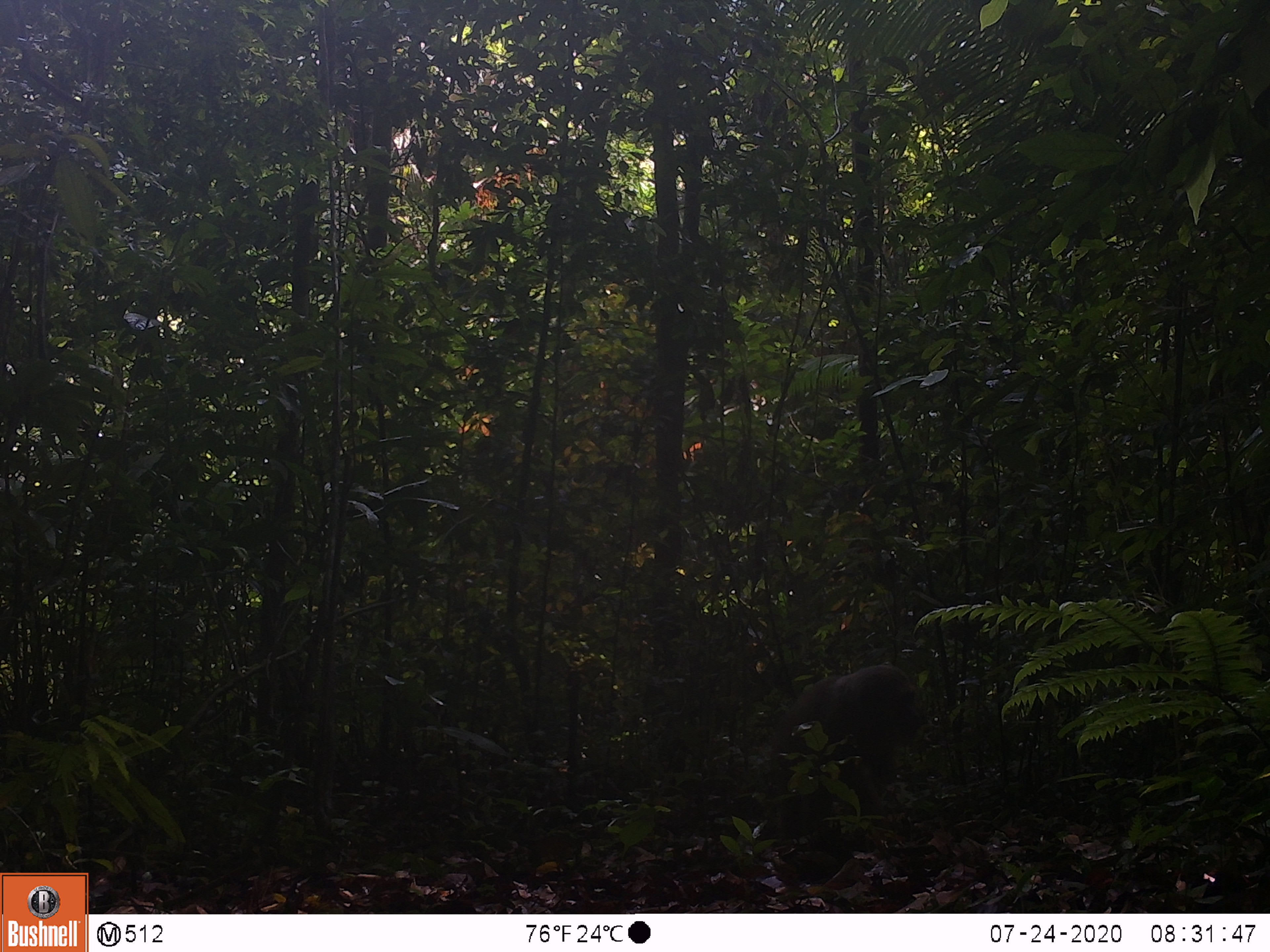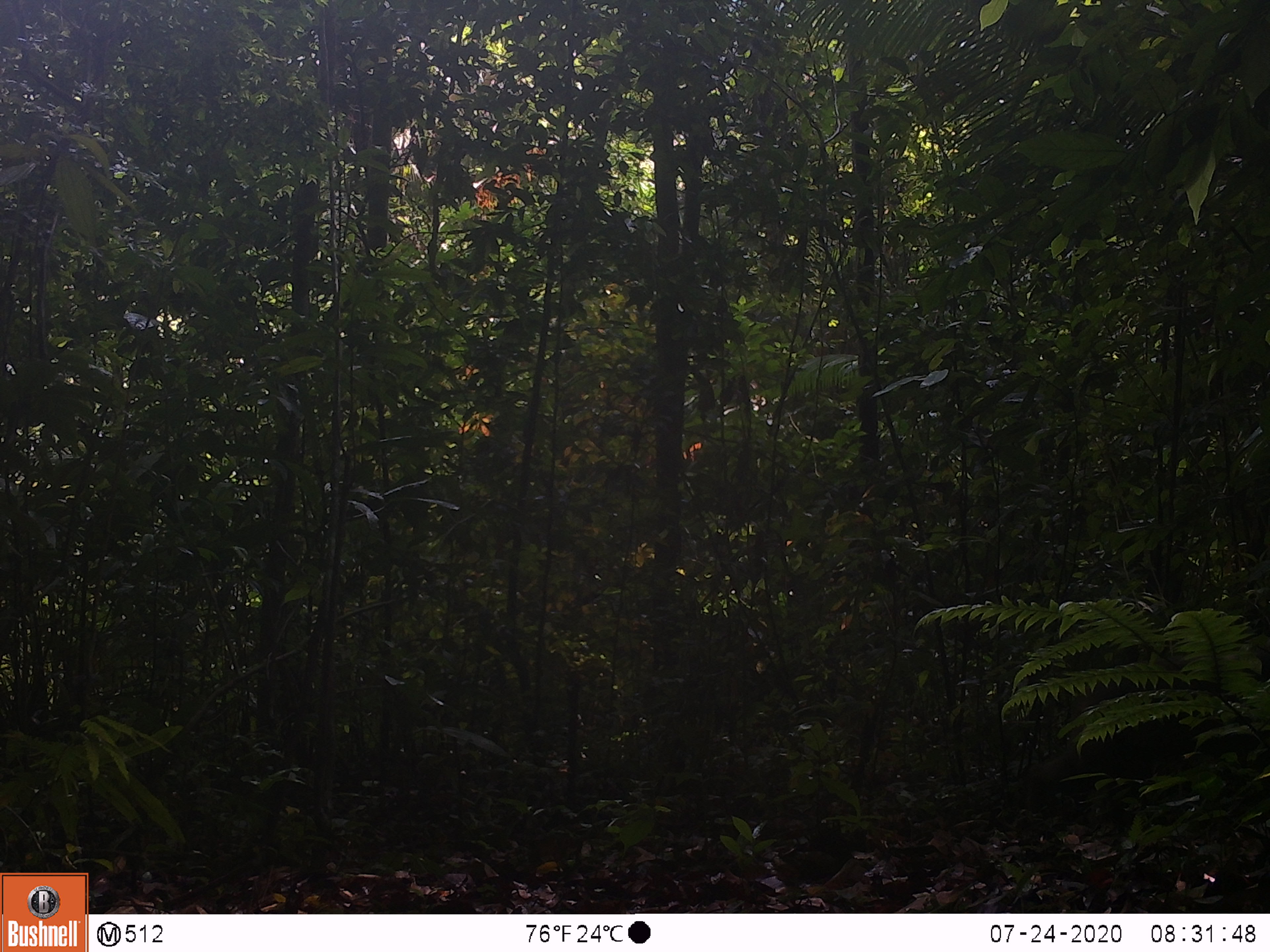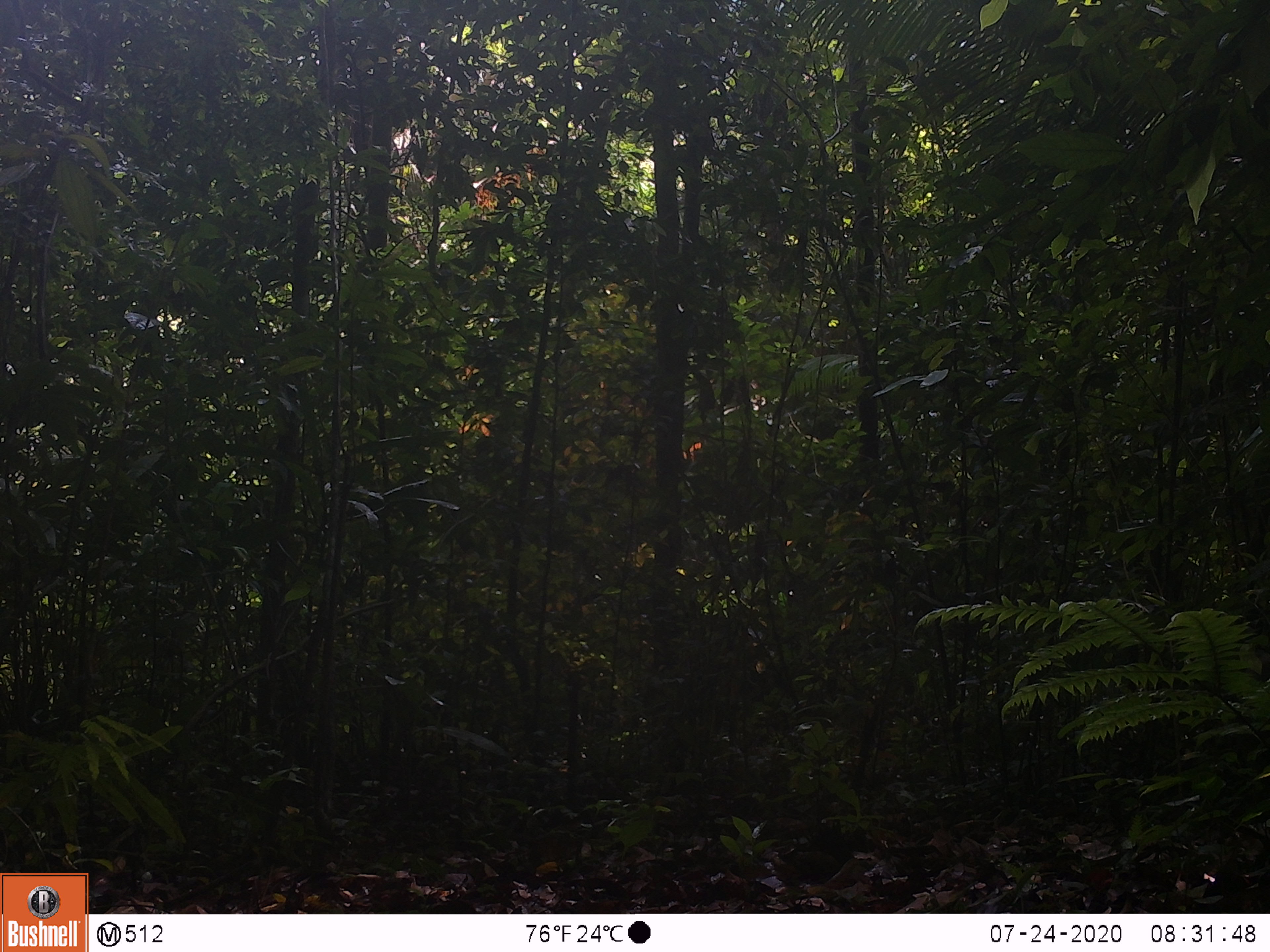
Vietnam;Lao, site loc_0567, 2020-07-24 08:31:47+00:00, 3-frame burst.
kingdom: Animalia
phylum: Chordata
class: Mammalia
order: Primates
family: Cercopithecidae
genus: Macaca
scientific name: Macaca arctoides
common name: stump-tailed macaque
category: stump tailed macaque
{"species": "stump tailed macaque (stump-tailed macaque) (Macaca arctoides)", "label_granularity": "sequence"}